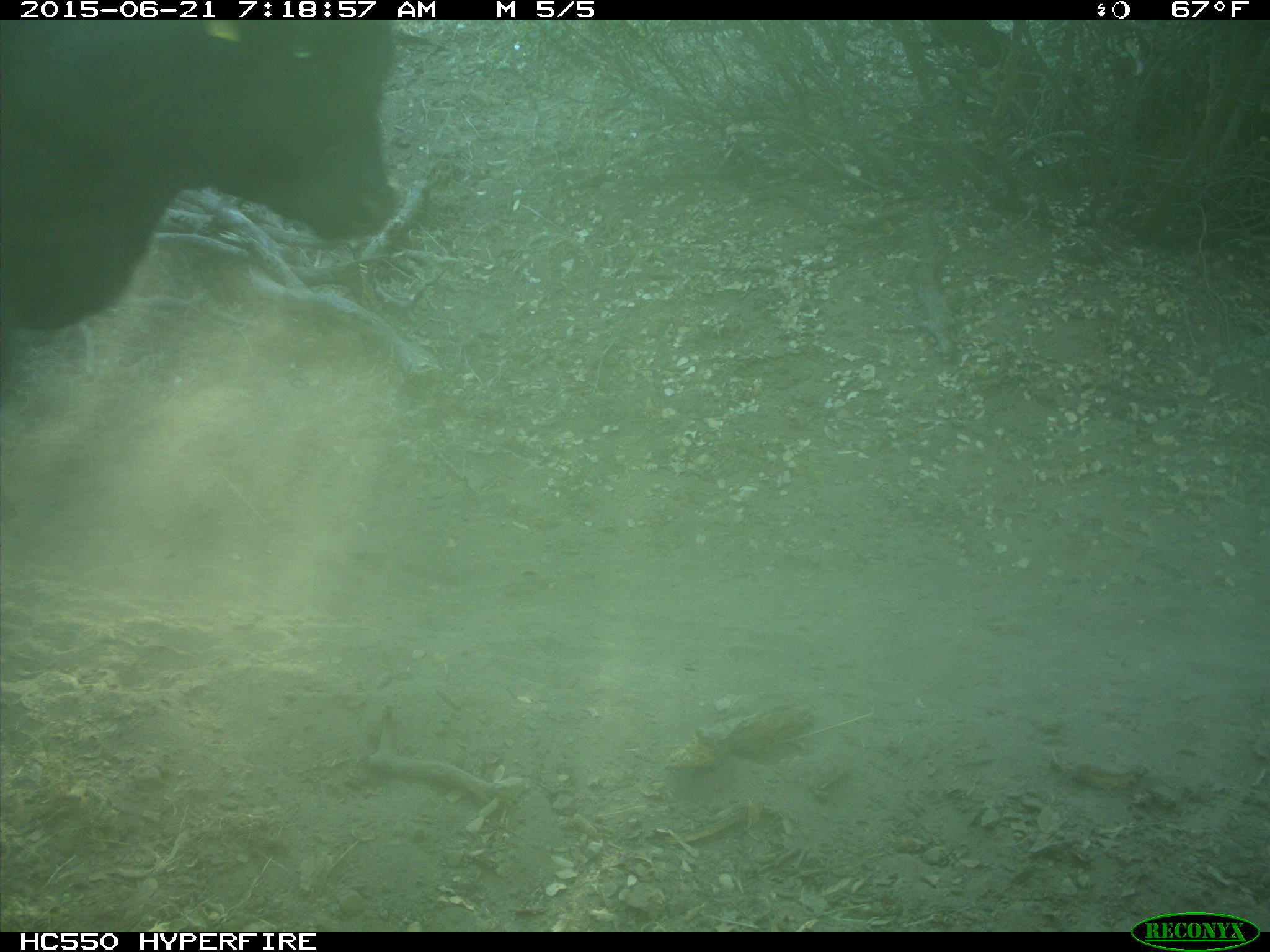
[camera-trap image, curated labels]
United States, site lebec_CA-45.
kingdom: Animalia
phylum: Chordata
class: Mammalia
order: Artiodactyla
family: Bovidae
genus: Bos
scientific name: Bos taurus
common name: domestic cow